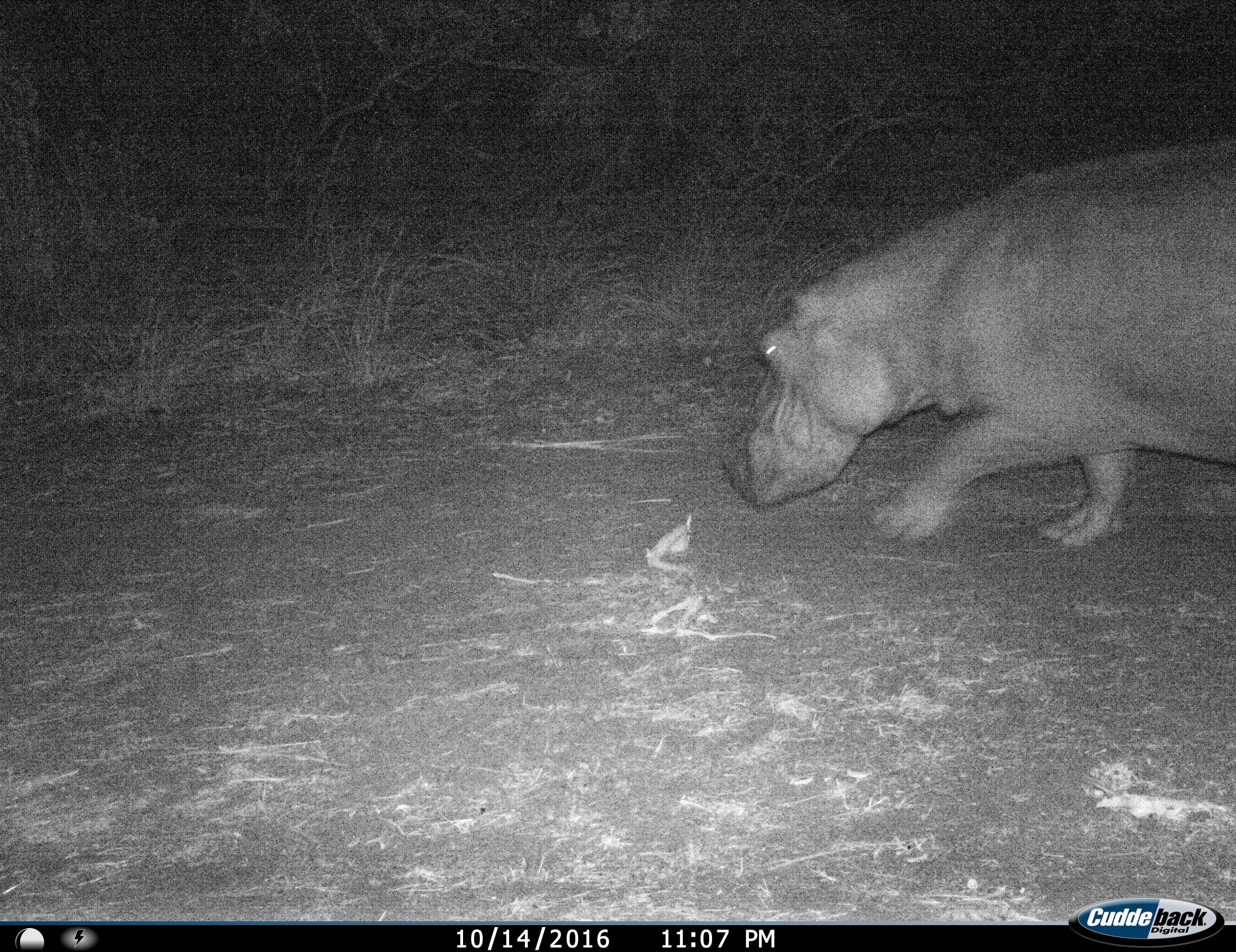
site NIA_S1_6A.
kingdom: Animalia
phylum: Chordata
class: Mammalia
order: Artiodactyla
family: Hippopotamidae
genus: Hippopotamus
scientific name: Hippopotamus amphibius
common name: hippopotamus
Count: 1.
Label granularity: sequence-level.